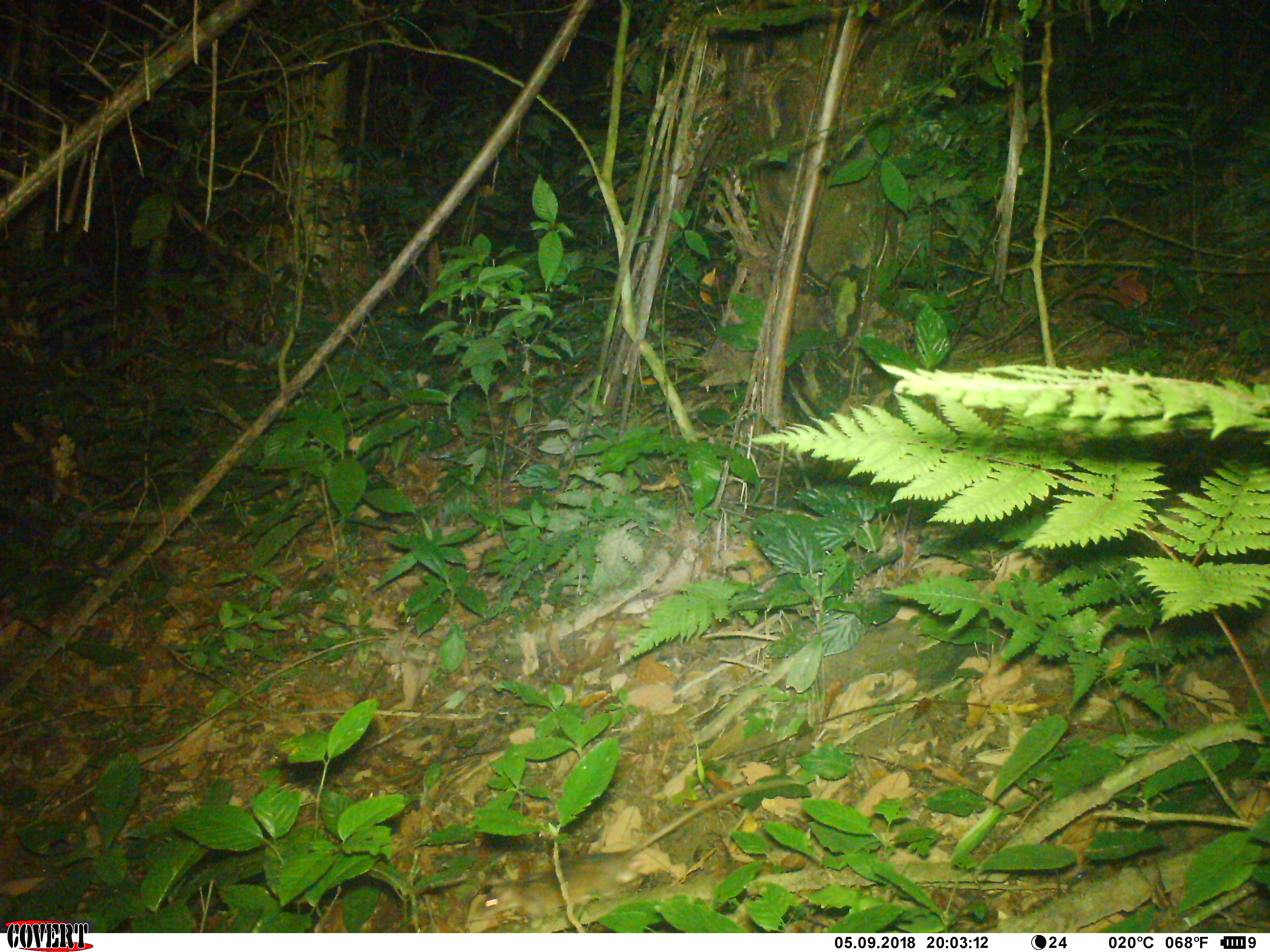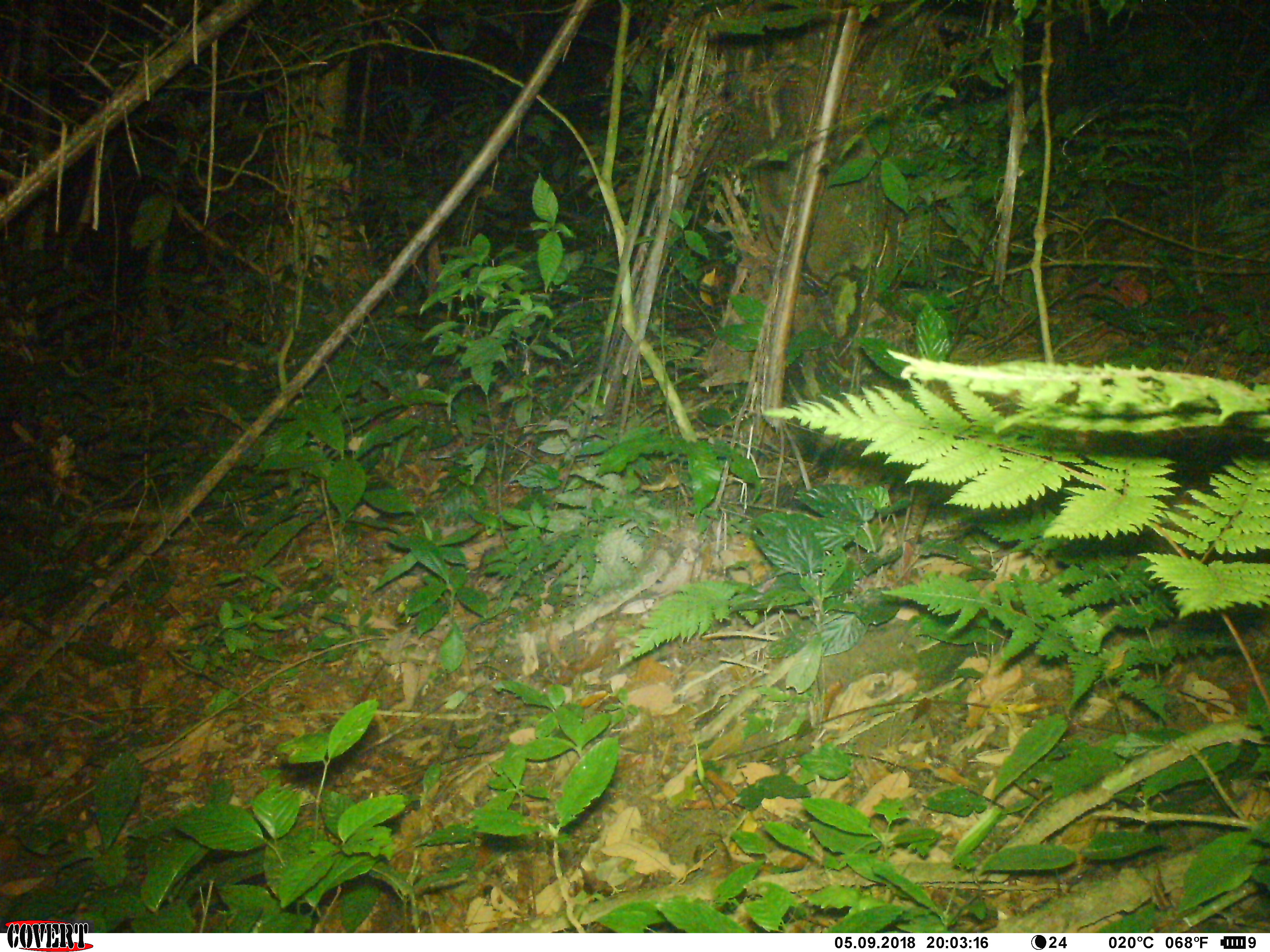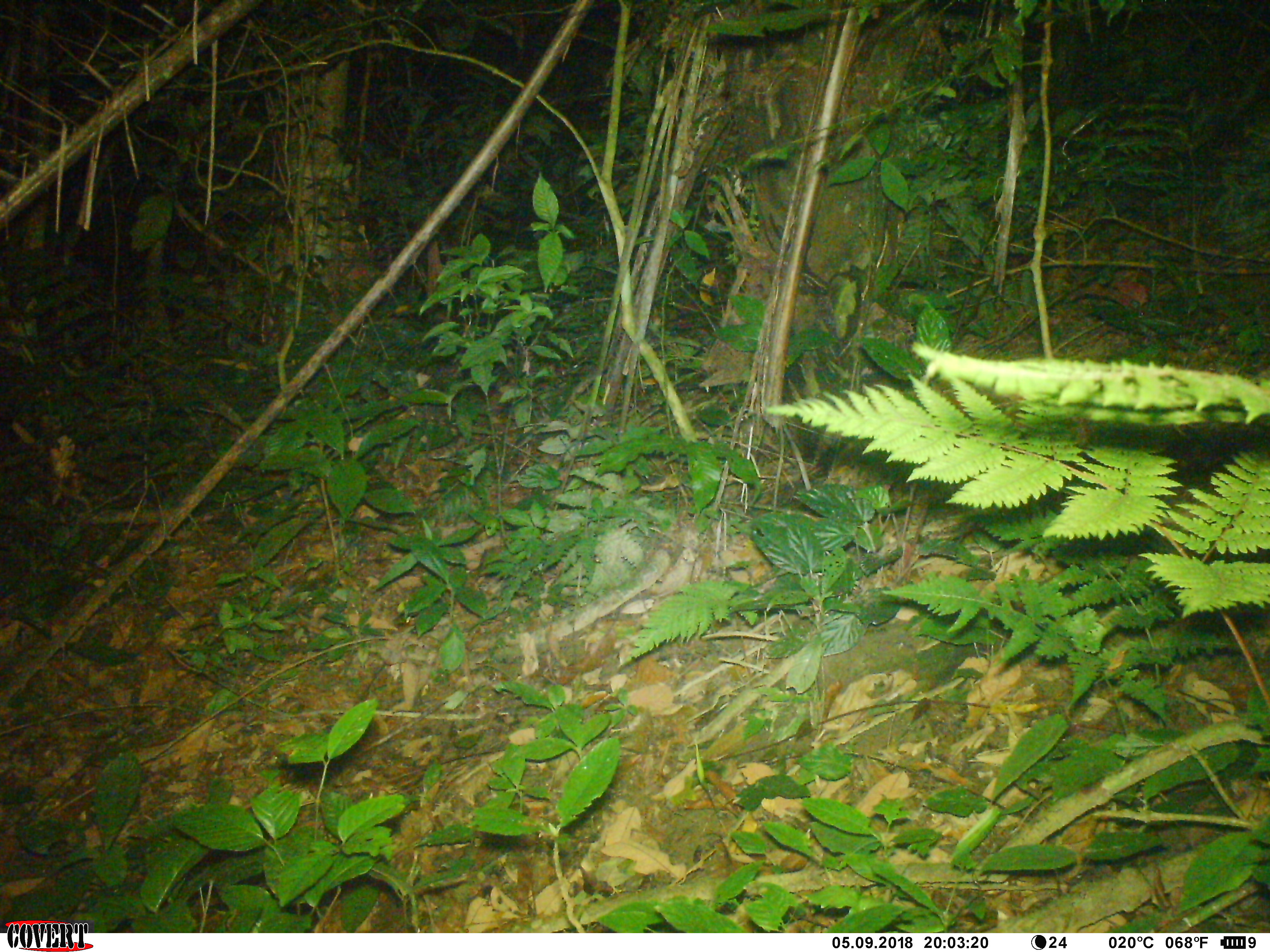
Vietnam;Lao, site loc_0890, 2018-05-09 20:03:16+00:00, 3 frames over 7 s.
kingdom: Animalia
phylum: Chordata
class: Mammalia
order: Rodentia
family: Muridae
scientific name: Muridae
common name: old-world mice and rats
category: unidentified murid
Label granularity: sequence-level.